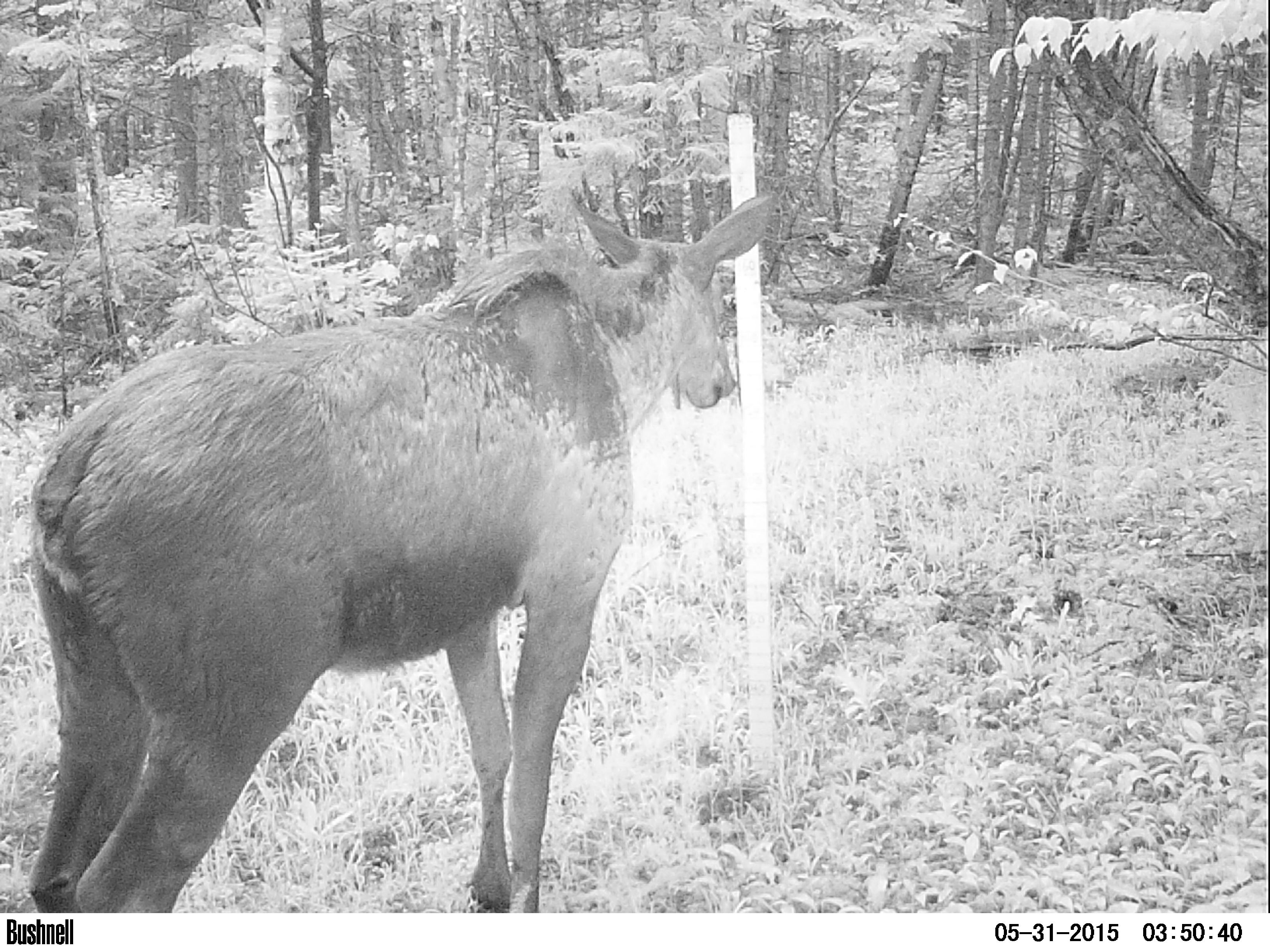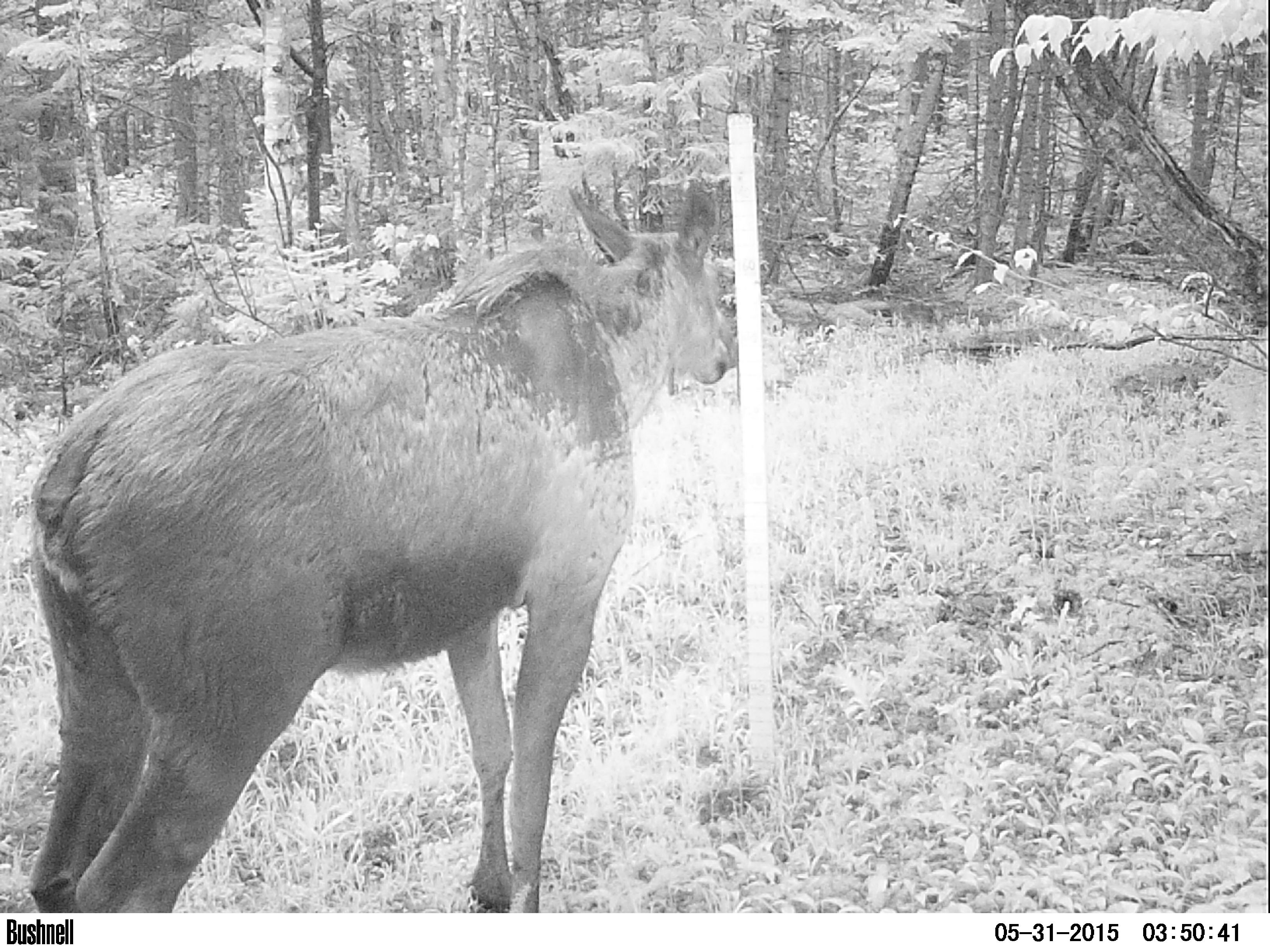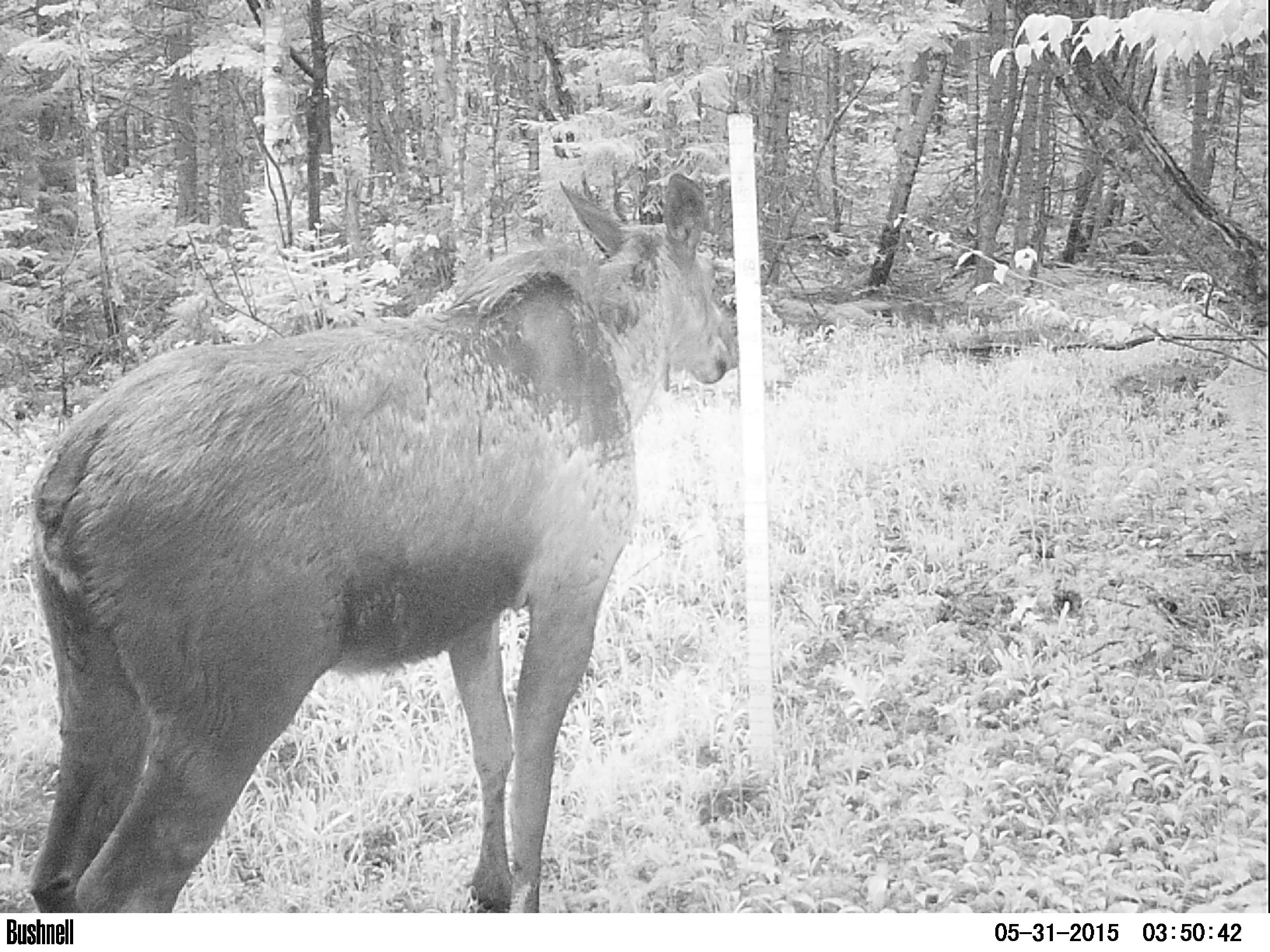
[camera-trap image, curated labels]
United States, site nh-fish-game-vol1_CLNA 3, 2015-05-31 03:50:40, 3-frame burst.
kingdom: Animalia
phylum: Chordata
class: Mammalia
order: Artiodactyla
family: Cervidae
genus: Alces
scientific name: Alces alces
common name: moose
Moose (Alces alces).